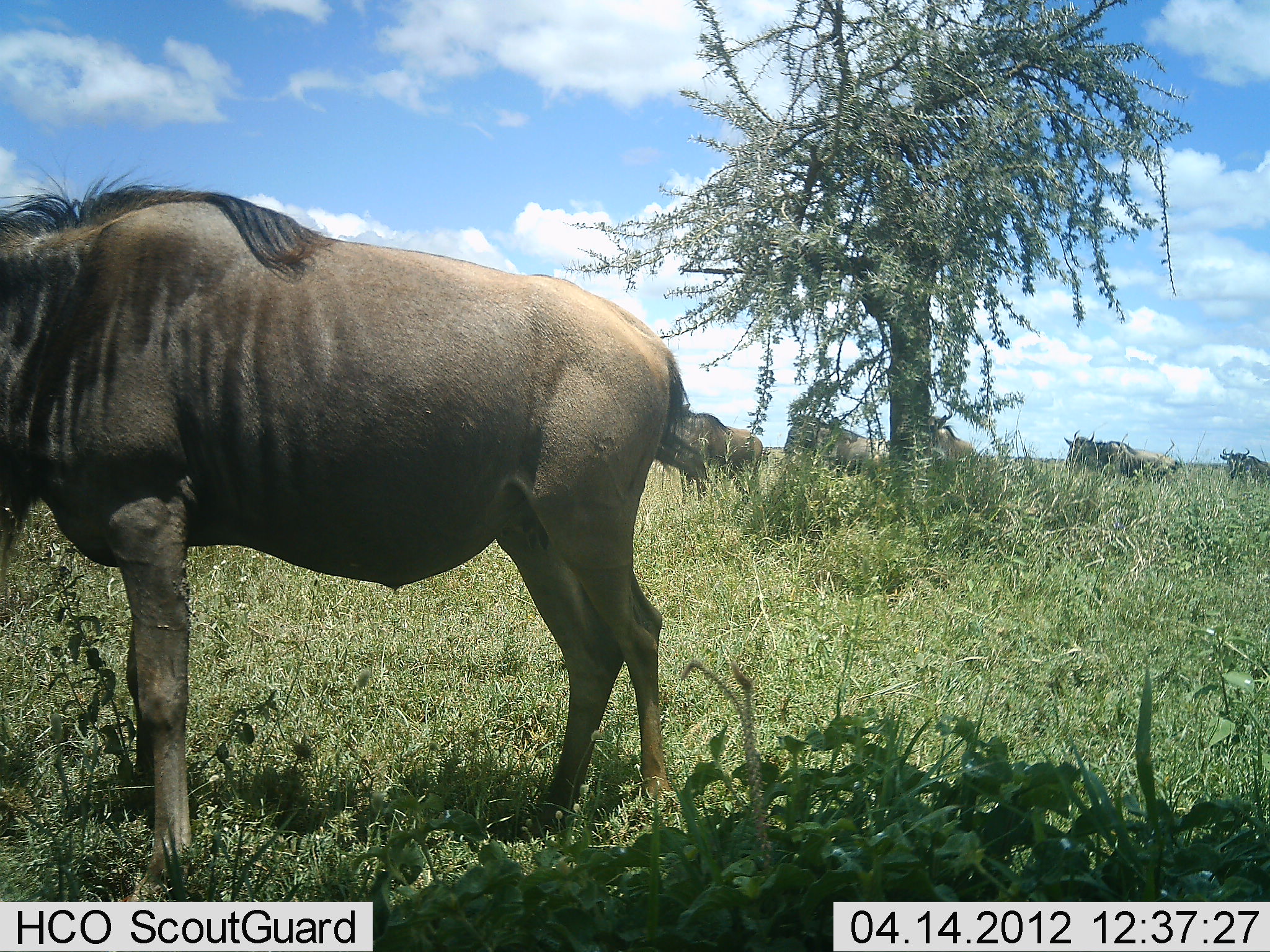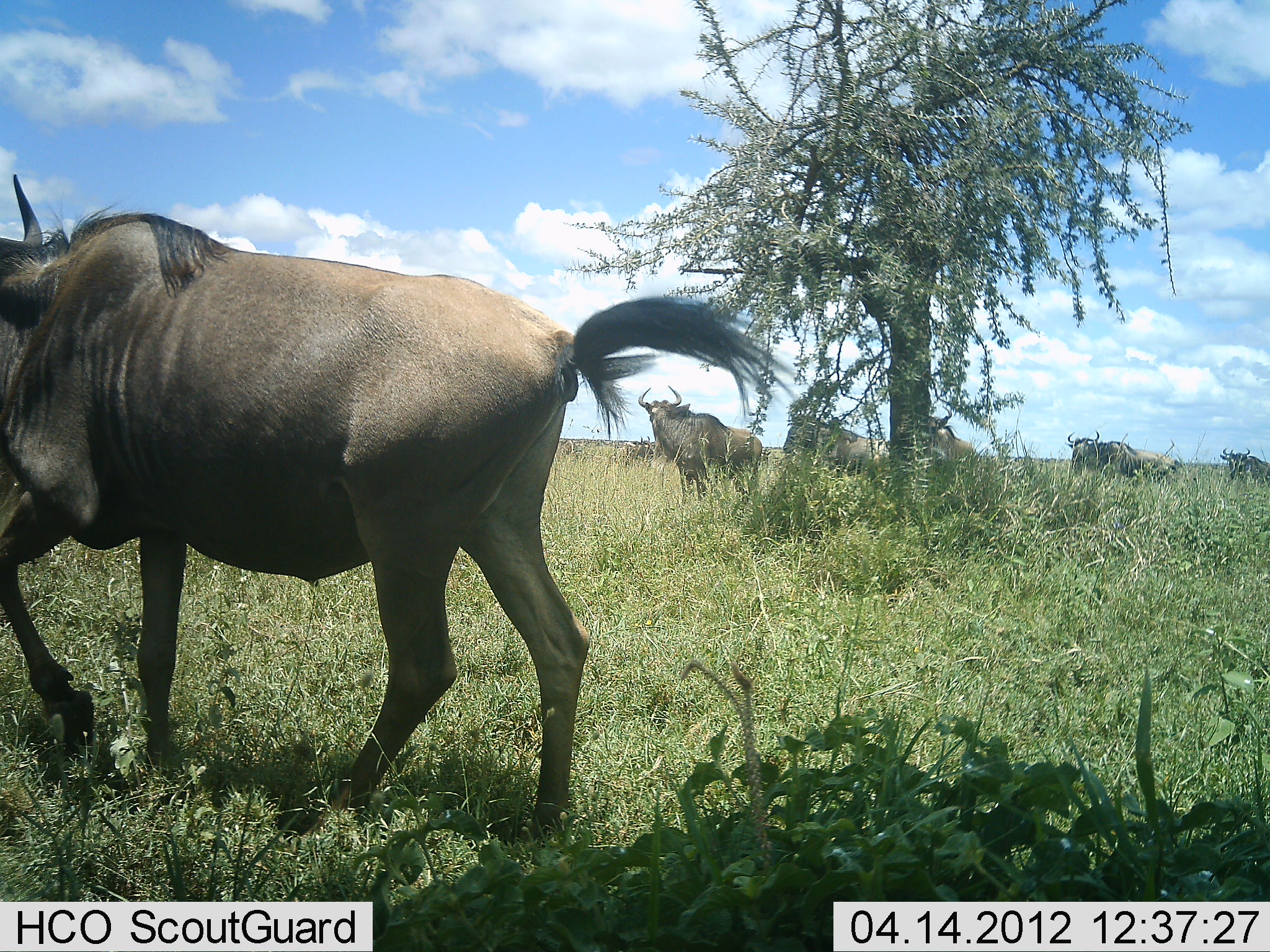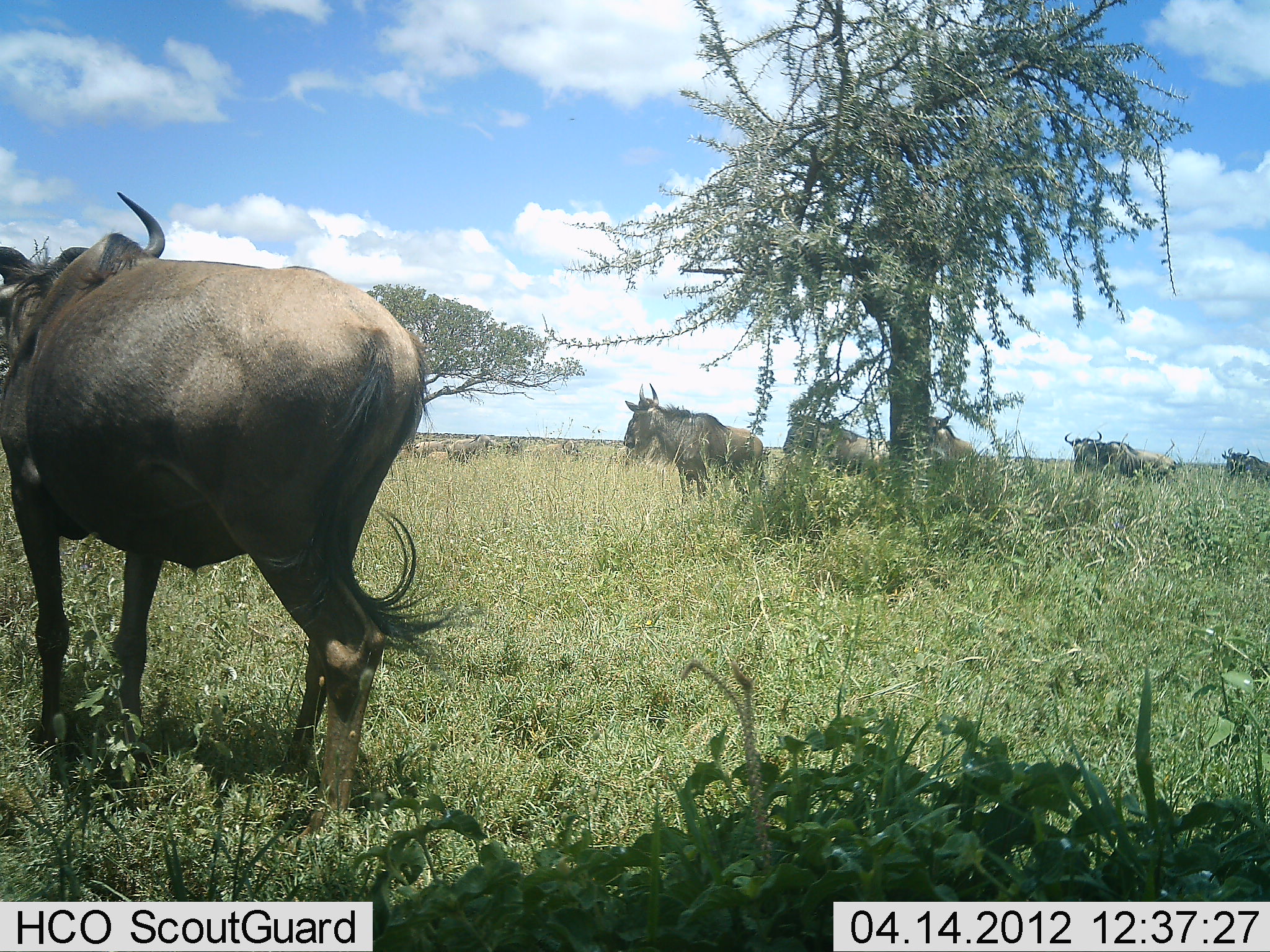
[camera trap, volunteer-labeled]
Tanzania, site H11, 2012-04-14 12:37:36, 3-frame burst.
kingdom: Animalia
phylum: Chordata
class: Mammalia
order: Artiodactyla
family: Bovidae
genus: Connochaetes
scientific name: Connochaetes taurinus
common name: blue wildebeest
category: wildebeest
Wildebeest (blue wildebeest) (Connochaetes taurinus), count 6. Behavior (volunteer vote fractions): standing 70%, resting 9%, moving 83%, interacting 0%. Young present (vote fraction): 0%. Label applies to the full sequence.